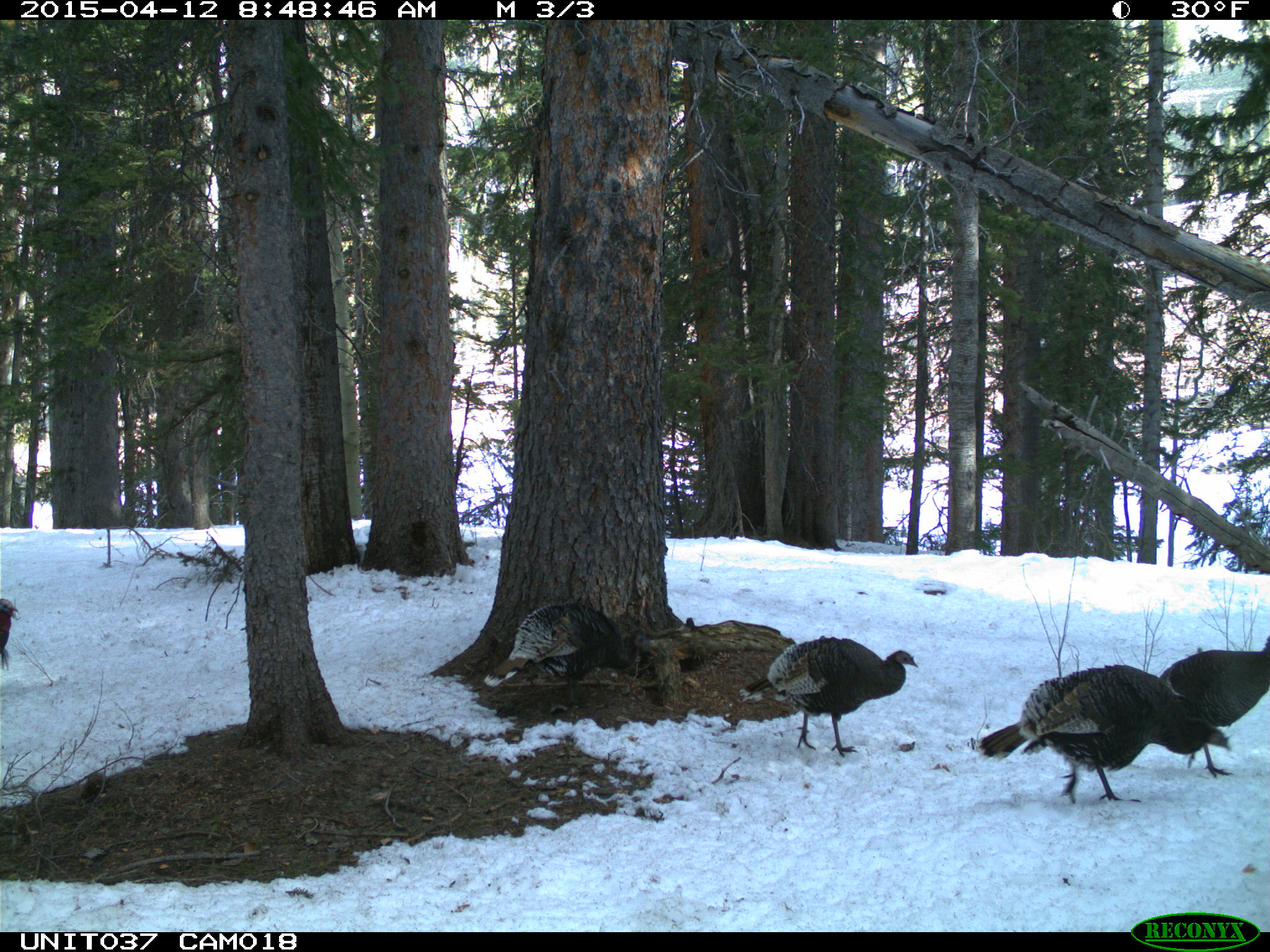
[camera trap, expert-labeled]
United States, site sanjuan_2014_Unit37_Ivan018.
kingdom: Animalia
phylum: Chordata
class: Aves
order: Galliformes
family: Phasianidae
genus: Meleagris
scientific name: Meleagris gallopavo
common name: wild turkey